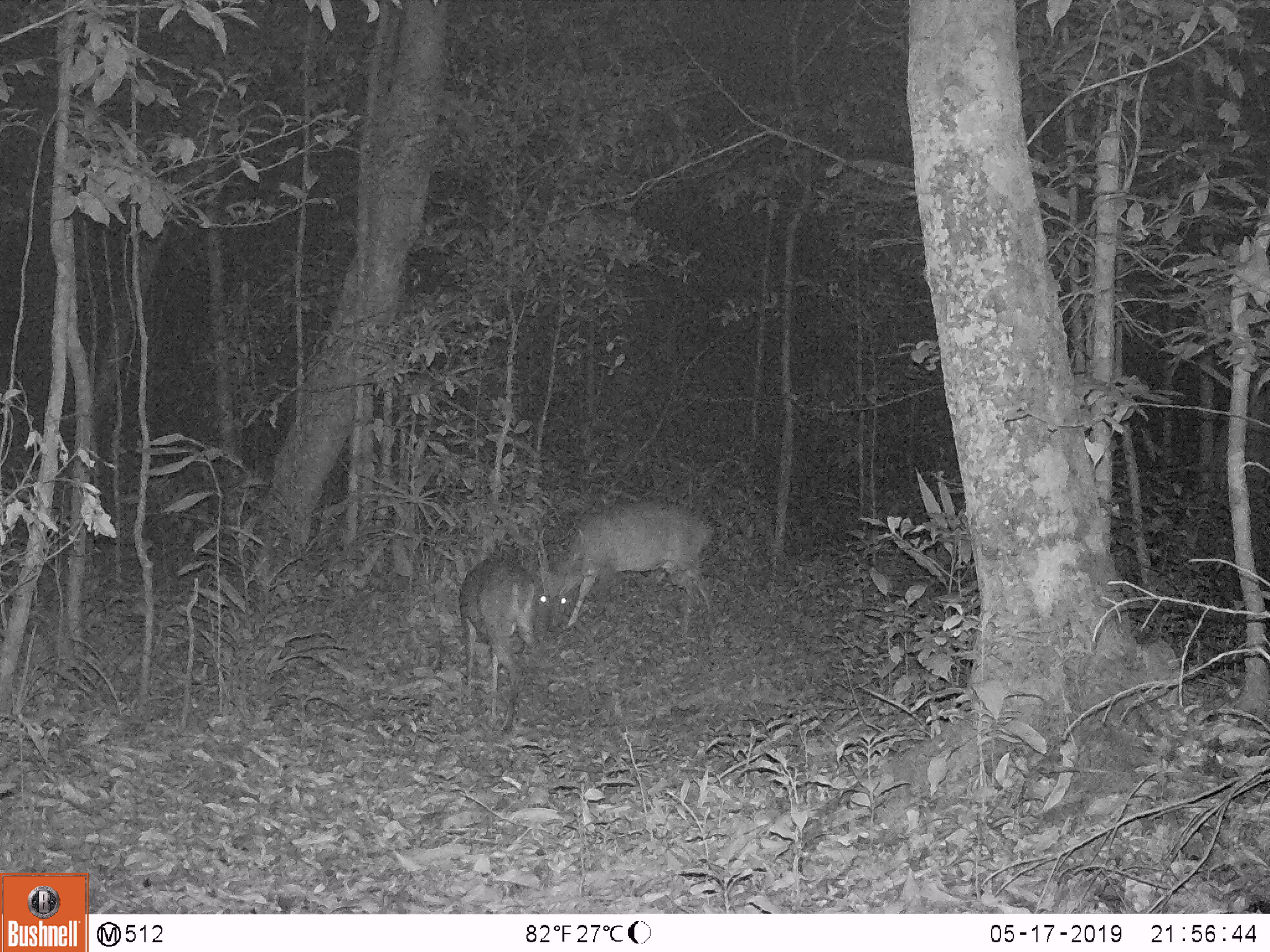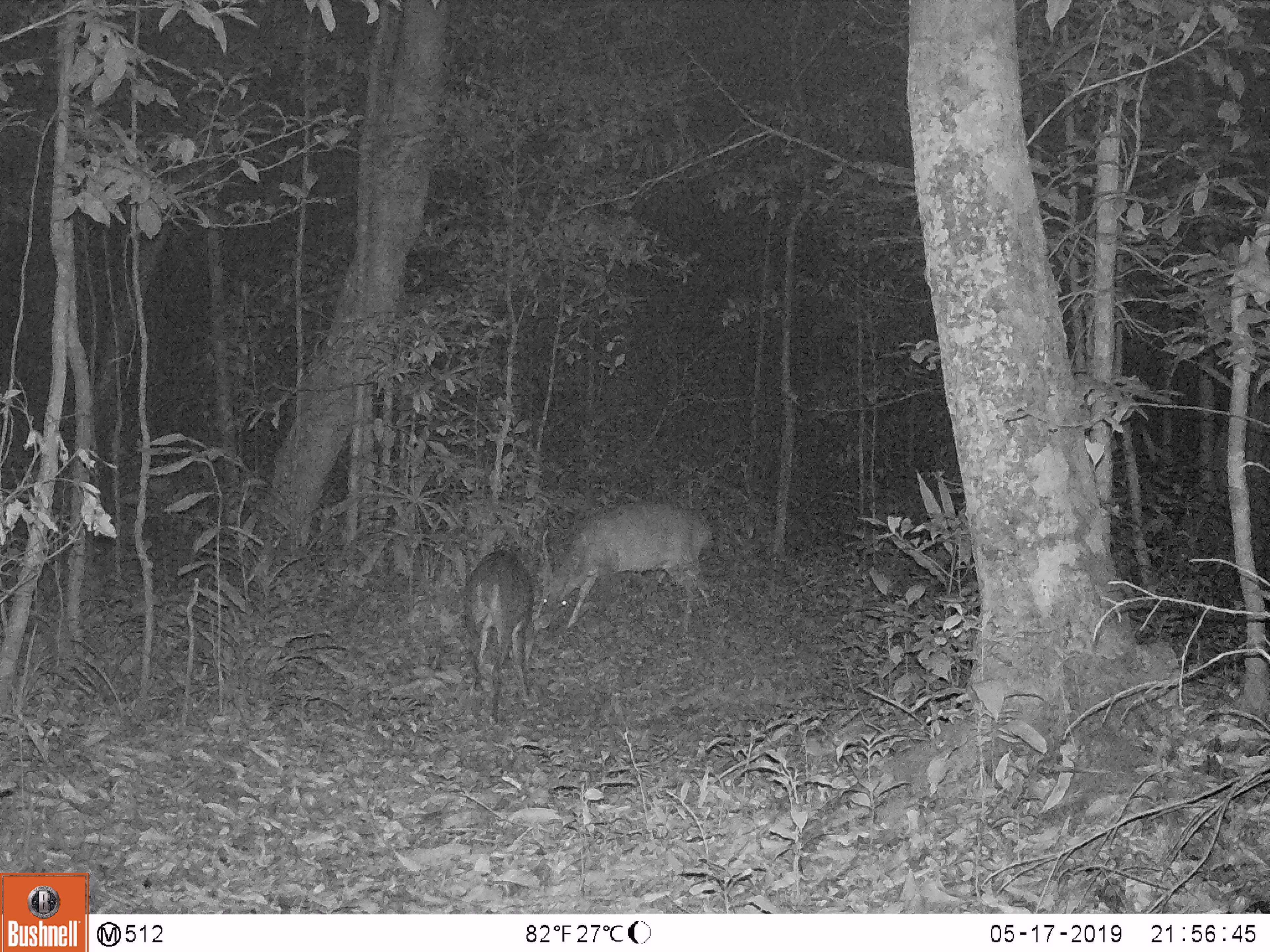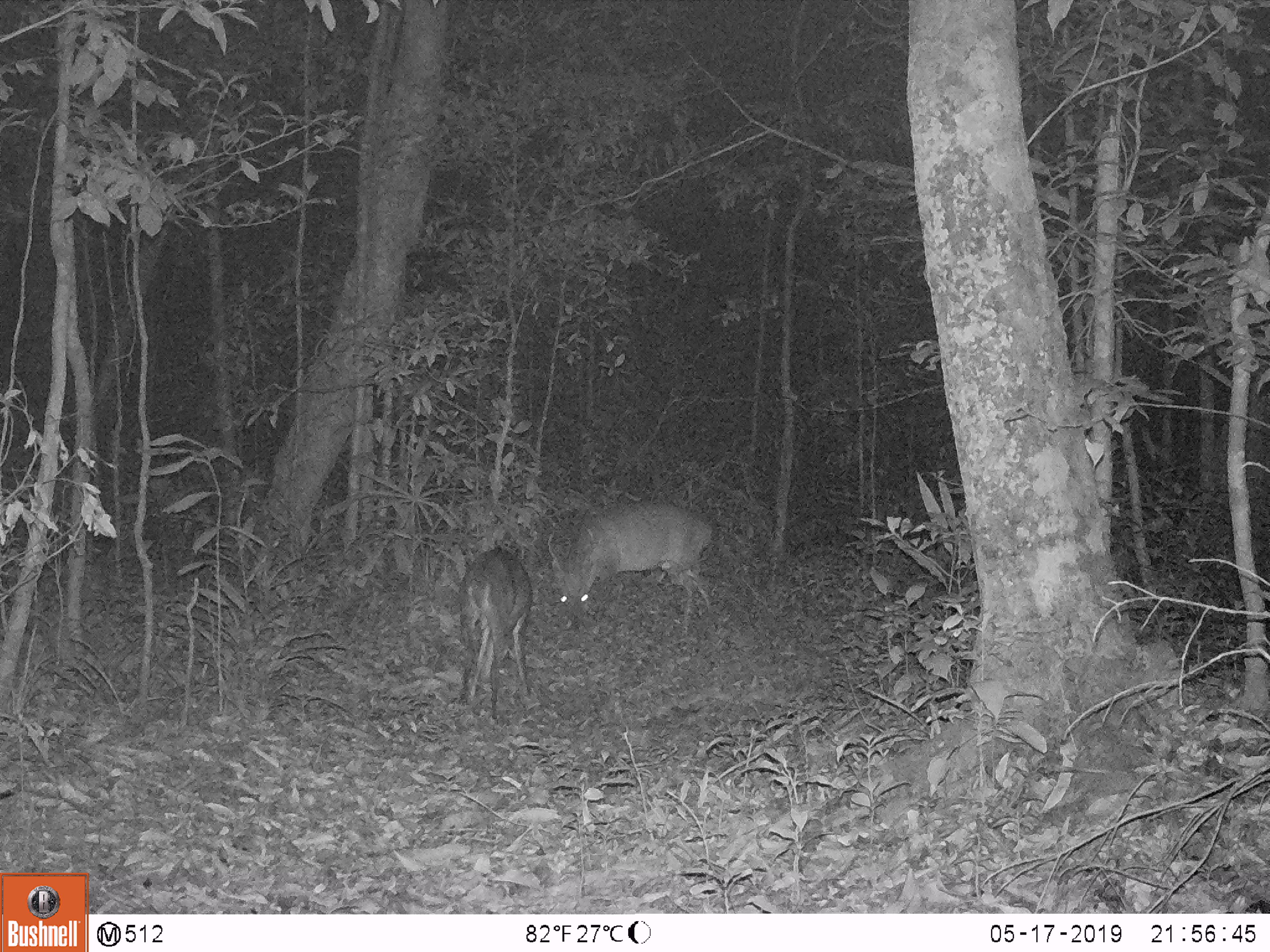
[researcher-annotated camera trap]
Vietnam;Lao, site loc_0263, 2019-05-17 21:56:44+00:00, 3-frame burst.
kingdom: Animalia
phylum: Chordata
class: Mammalia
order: Artiodactyla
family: Cervidae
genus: Muntiacus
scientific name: Muntiacus vuquangensis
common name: large-antlered muntjac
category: large antlered muntjac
Large antlered muntjac (large-antlered muntjac) (Muntiacus vuquangensis). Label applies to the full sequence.